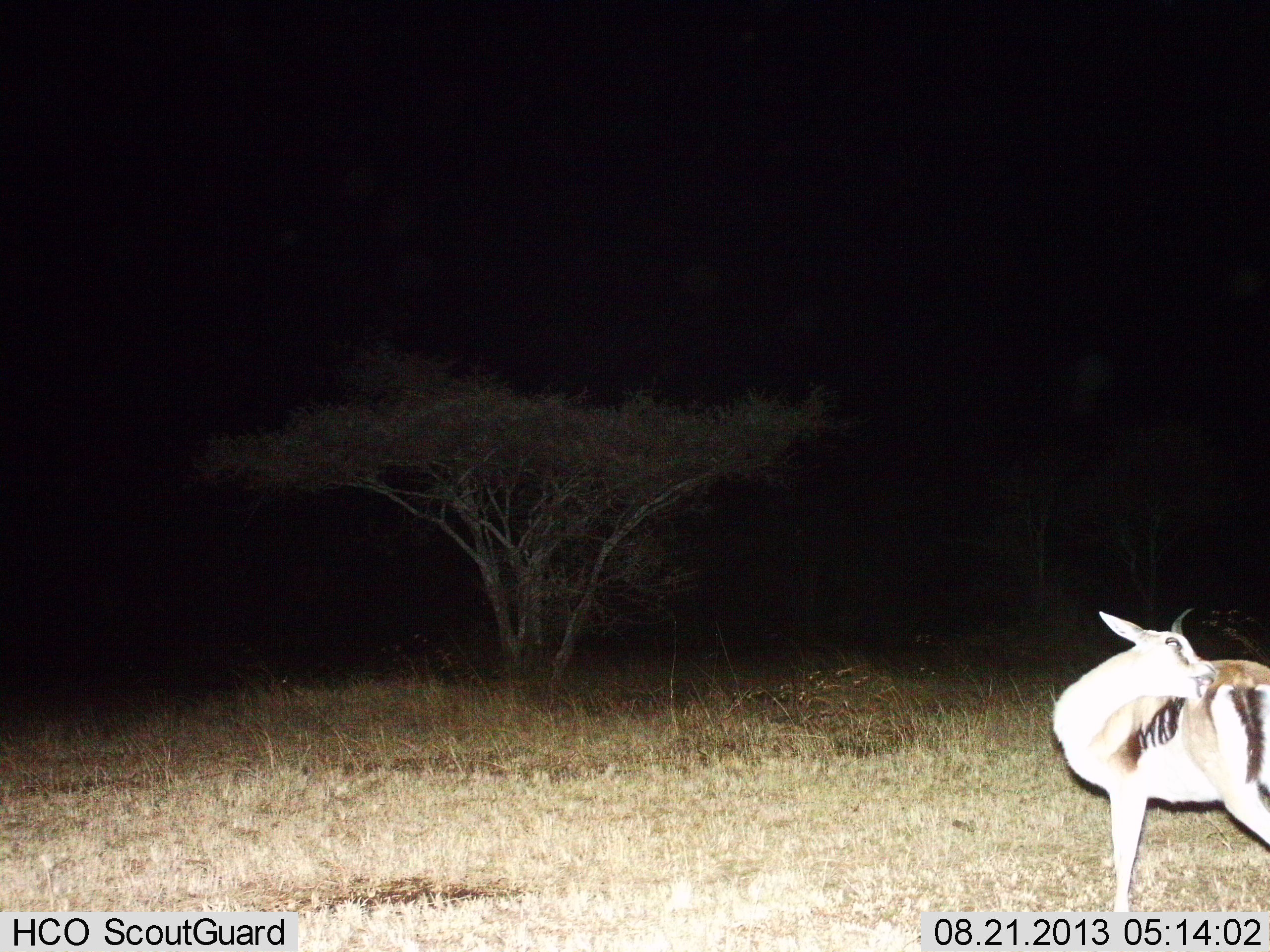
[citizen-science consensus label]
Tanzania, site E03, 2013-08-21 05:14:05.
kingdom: Animalia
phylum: Chordata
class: Mammalia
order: Artiodactyla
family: Bovidae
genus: Eudorcas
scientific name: Eudorcas thomsonii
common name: thomson's gazelle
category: gazellethomsons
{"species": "gazellethomsons (thomson's gazelle) (Eudorcas thomsonii)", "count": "1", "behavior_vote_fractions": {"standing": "85%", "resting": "5%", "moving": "10%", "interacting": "5%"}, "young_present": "5%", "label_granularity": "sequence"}